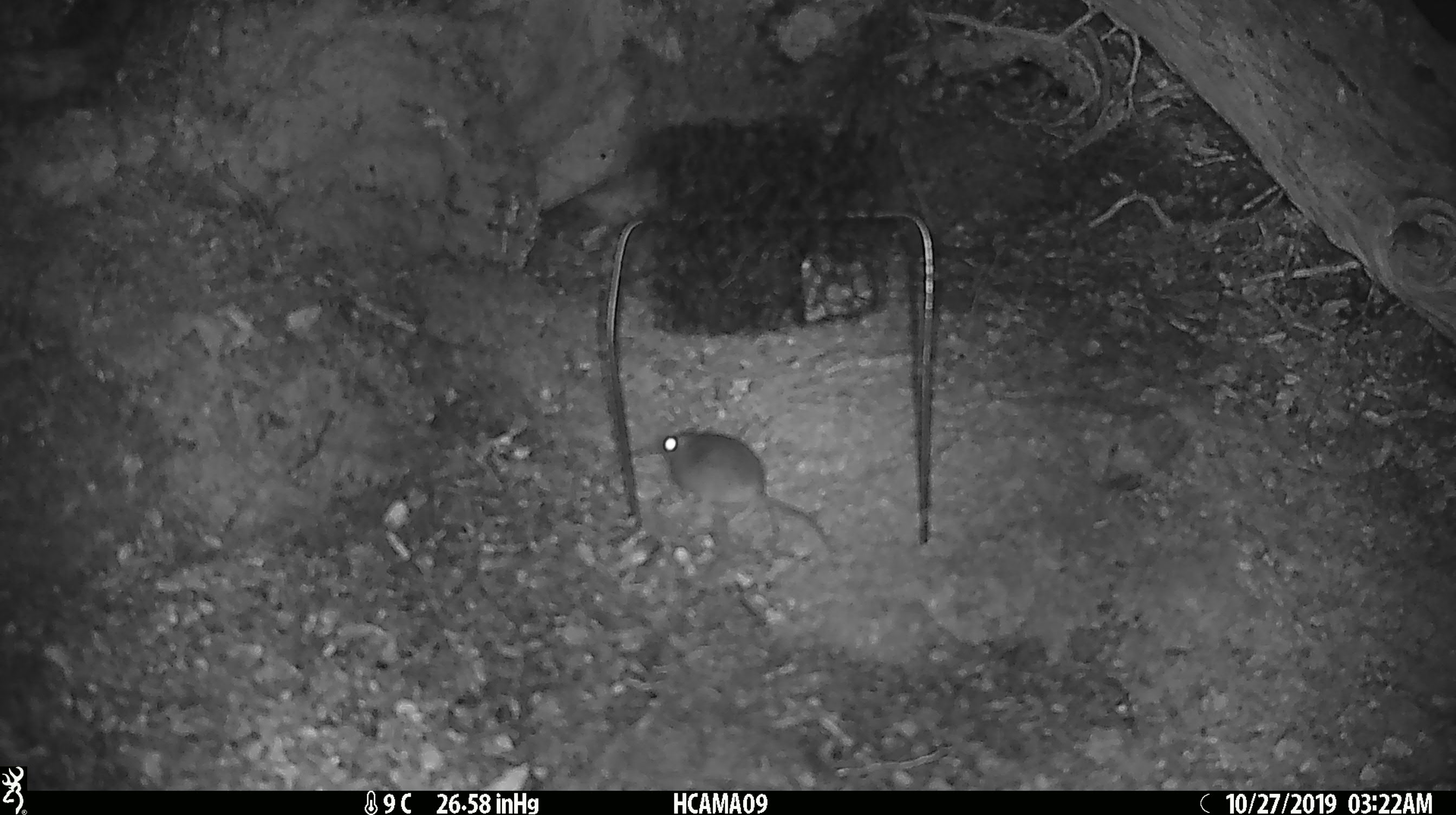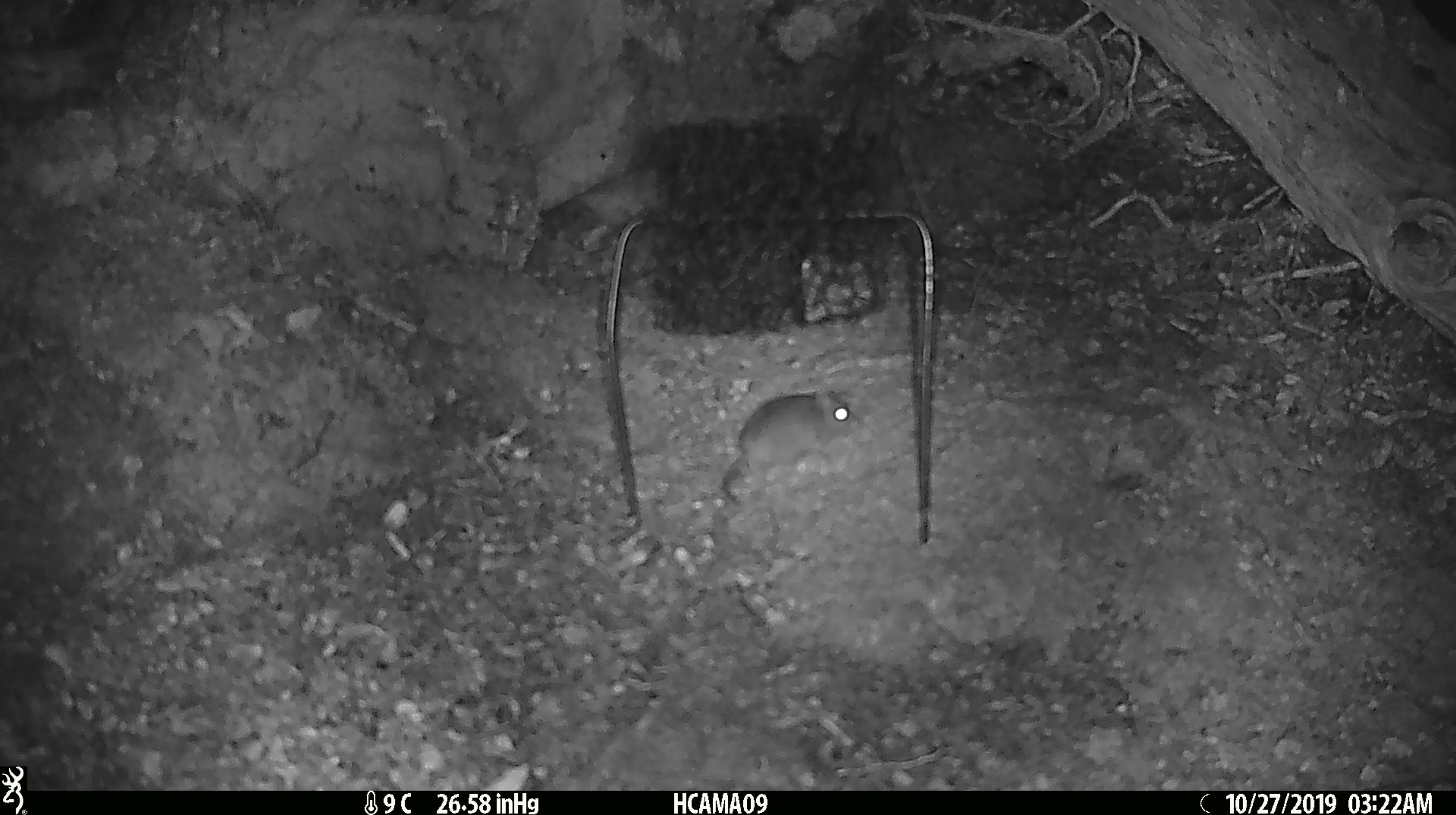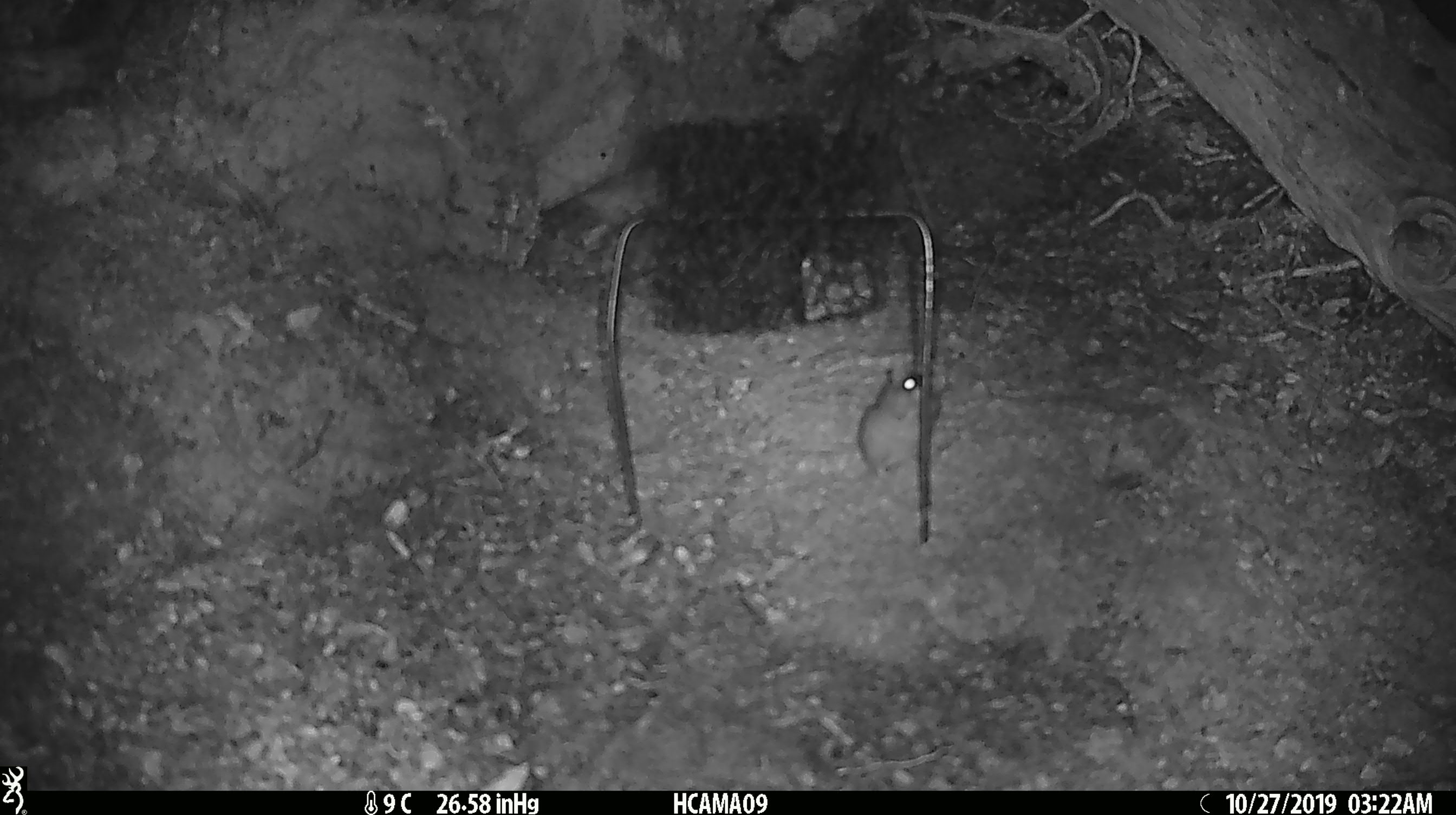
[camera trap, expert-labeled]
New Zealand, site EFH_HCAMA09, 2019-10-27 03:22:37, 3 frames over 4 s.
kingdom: Animalia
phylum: Chordata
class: Mammalia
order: Rodentia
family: Muridae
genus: Mus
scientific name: Mus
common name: mouse